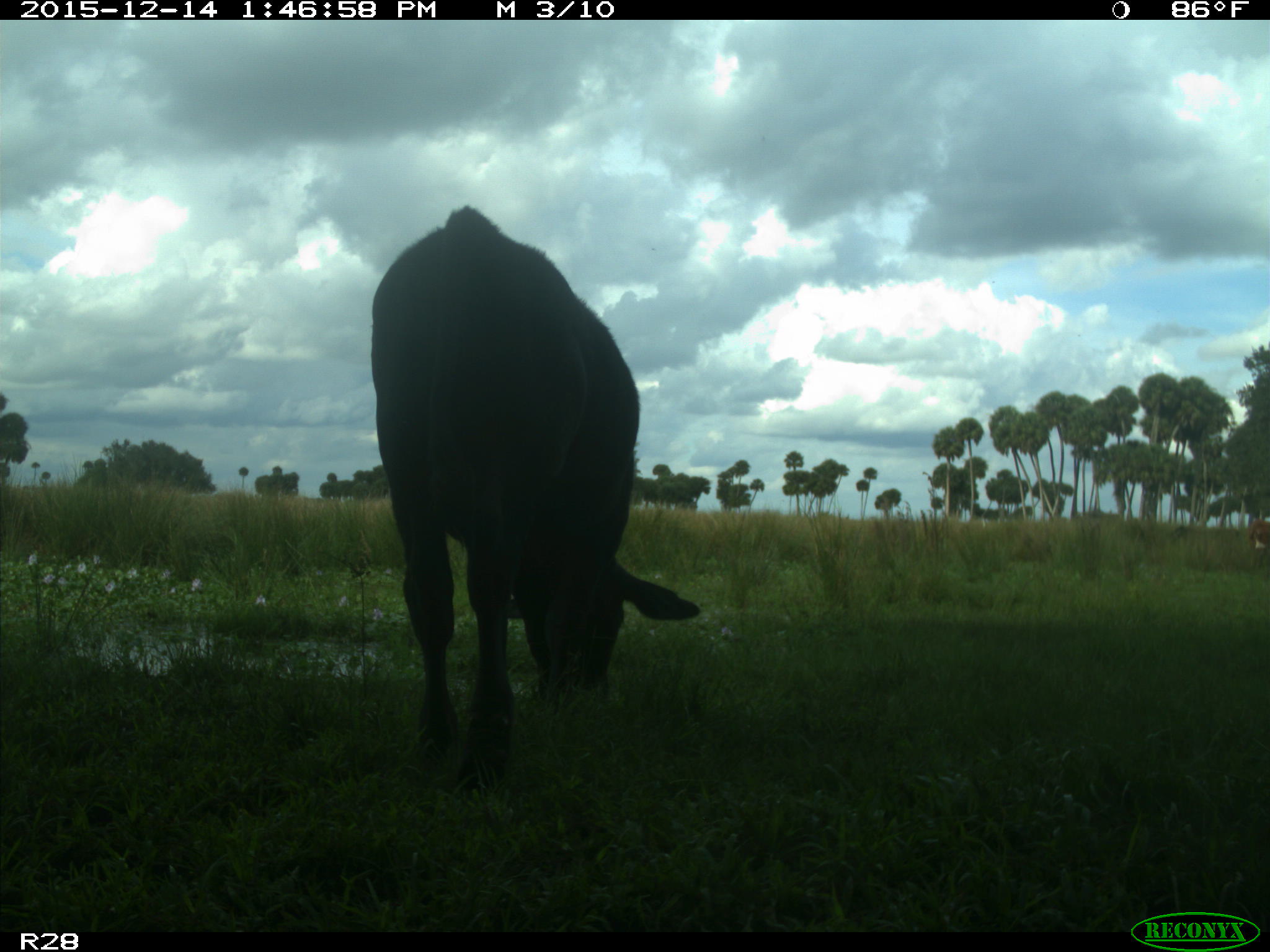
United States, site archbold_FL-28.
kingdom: Animalia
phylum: Chordata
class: Mammalia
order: Artiodactyla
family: Bovidae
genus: Bos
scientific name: Bos taurus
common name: domestic cow